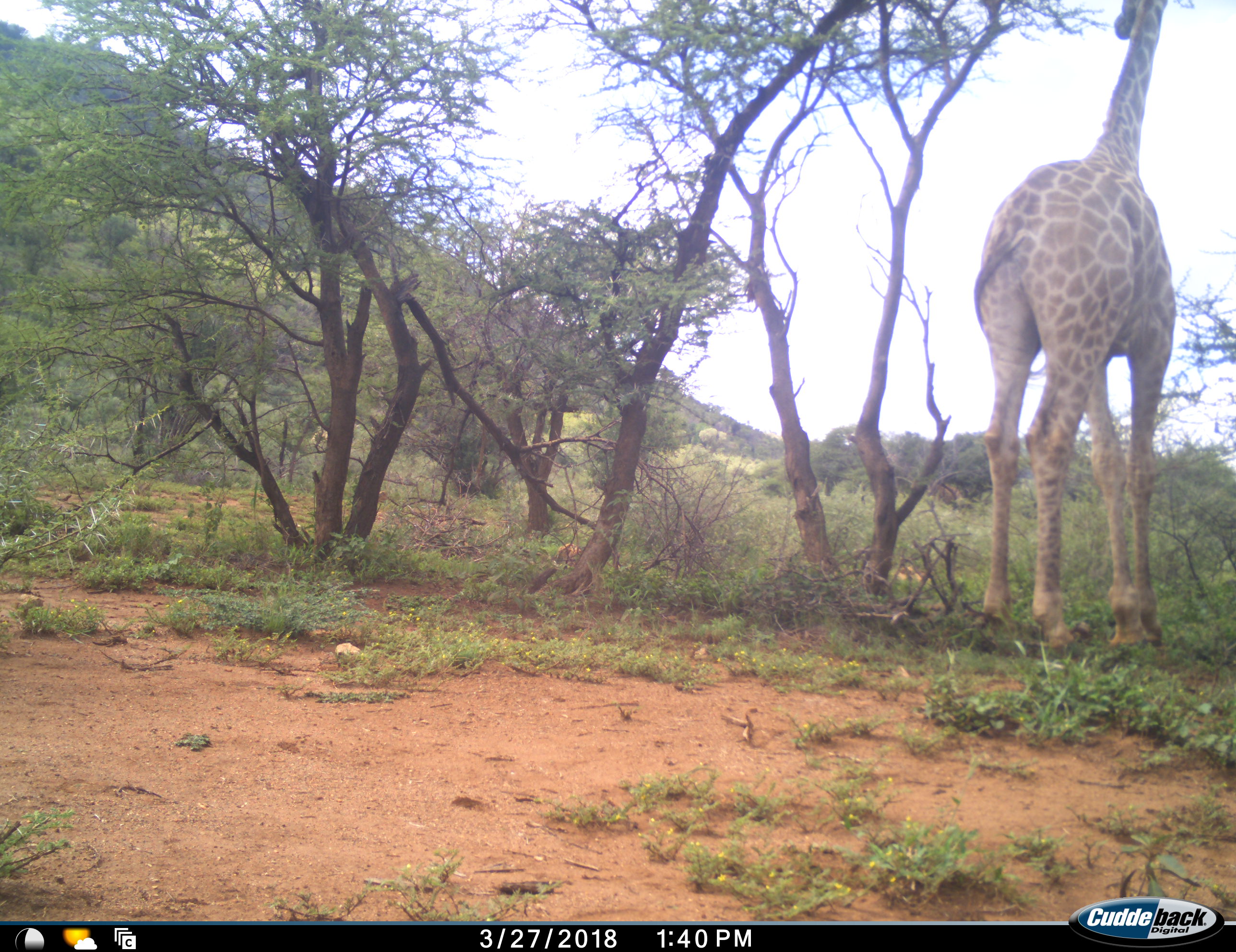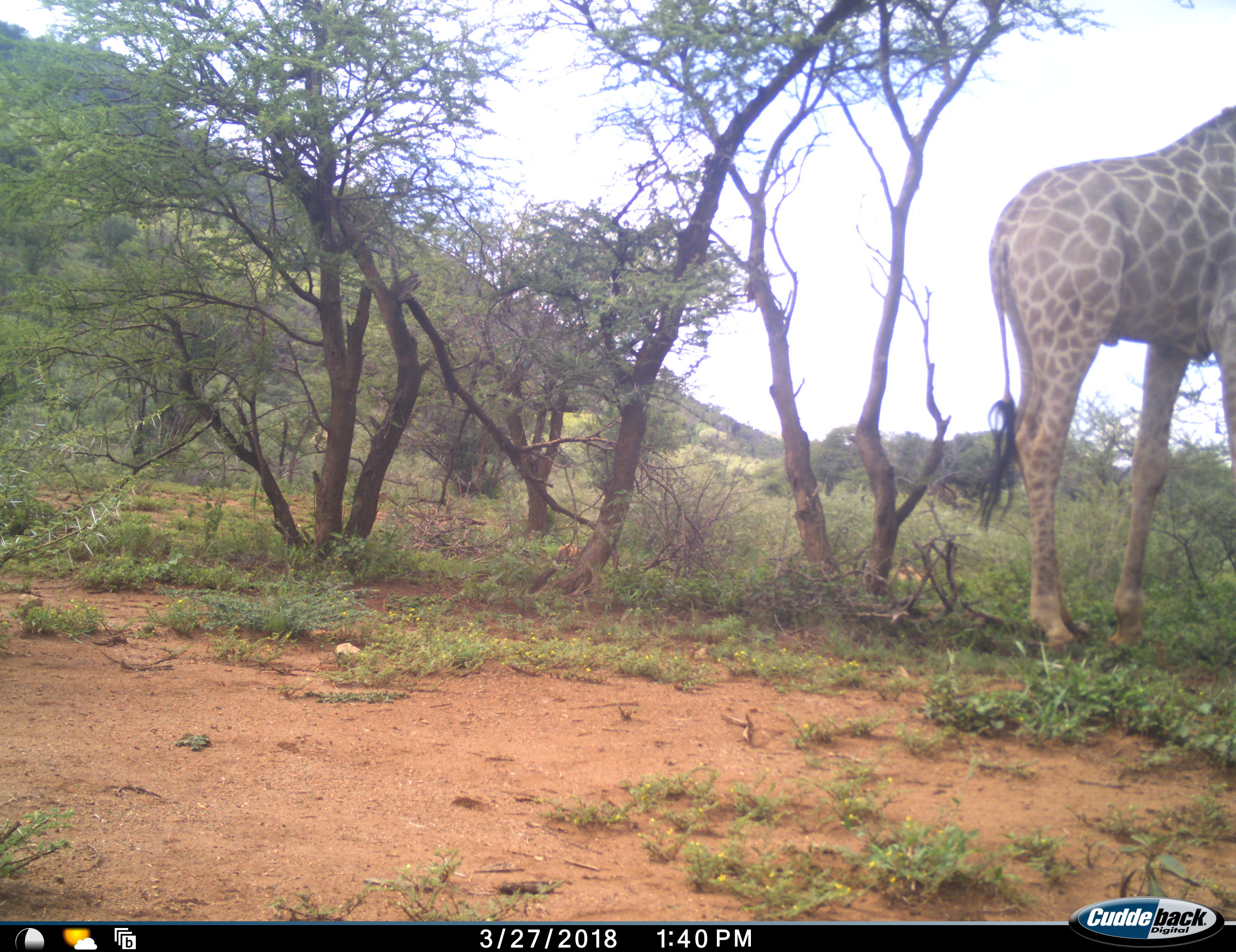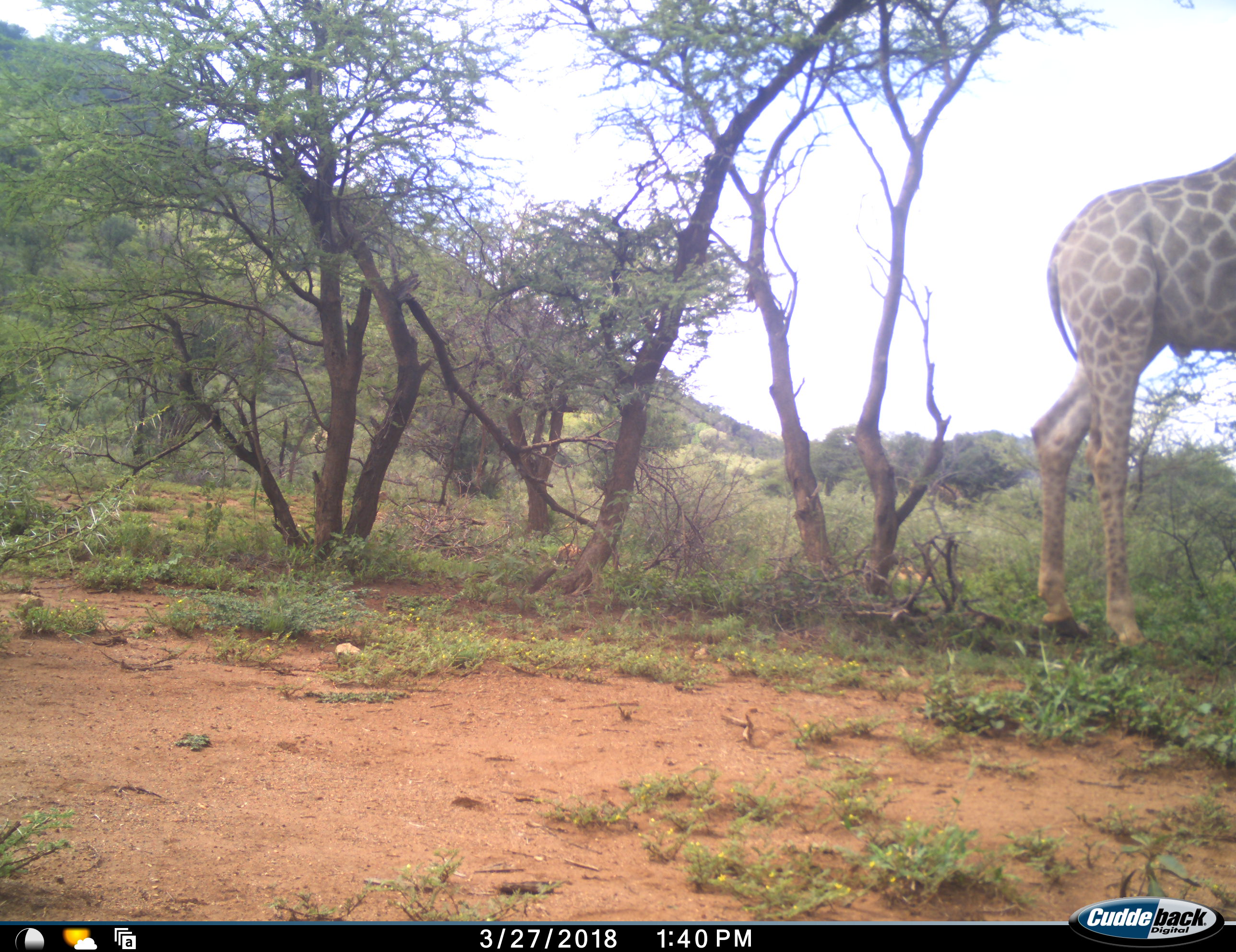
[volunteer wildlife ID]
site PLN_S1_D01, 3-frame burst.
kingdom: Animalia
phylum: Chordata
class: Mammalia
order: Artiodactyla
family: Giraffidae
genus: Giraffa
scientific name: Giraffa camelopardalis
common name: giraffe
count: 1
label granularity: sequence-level